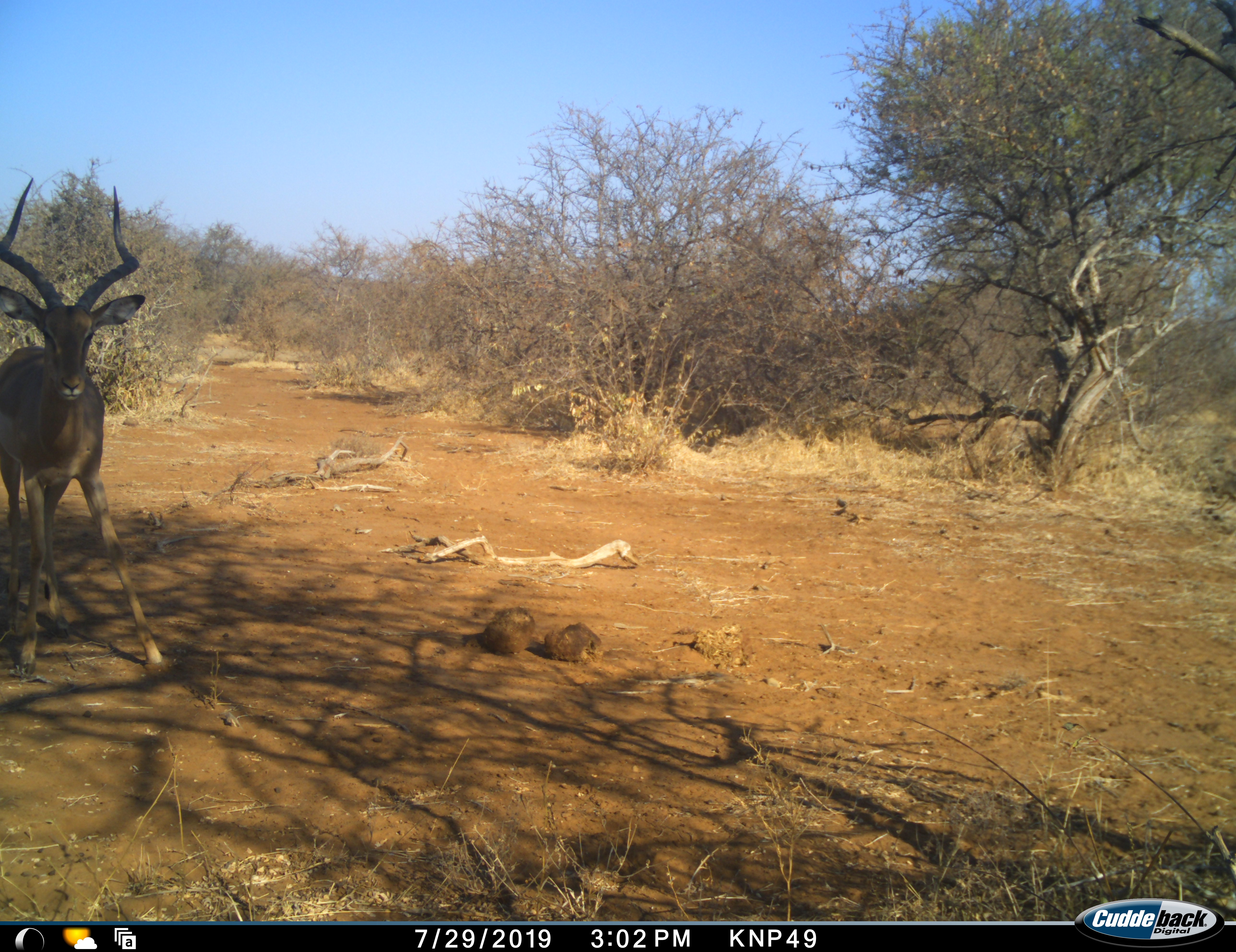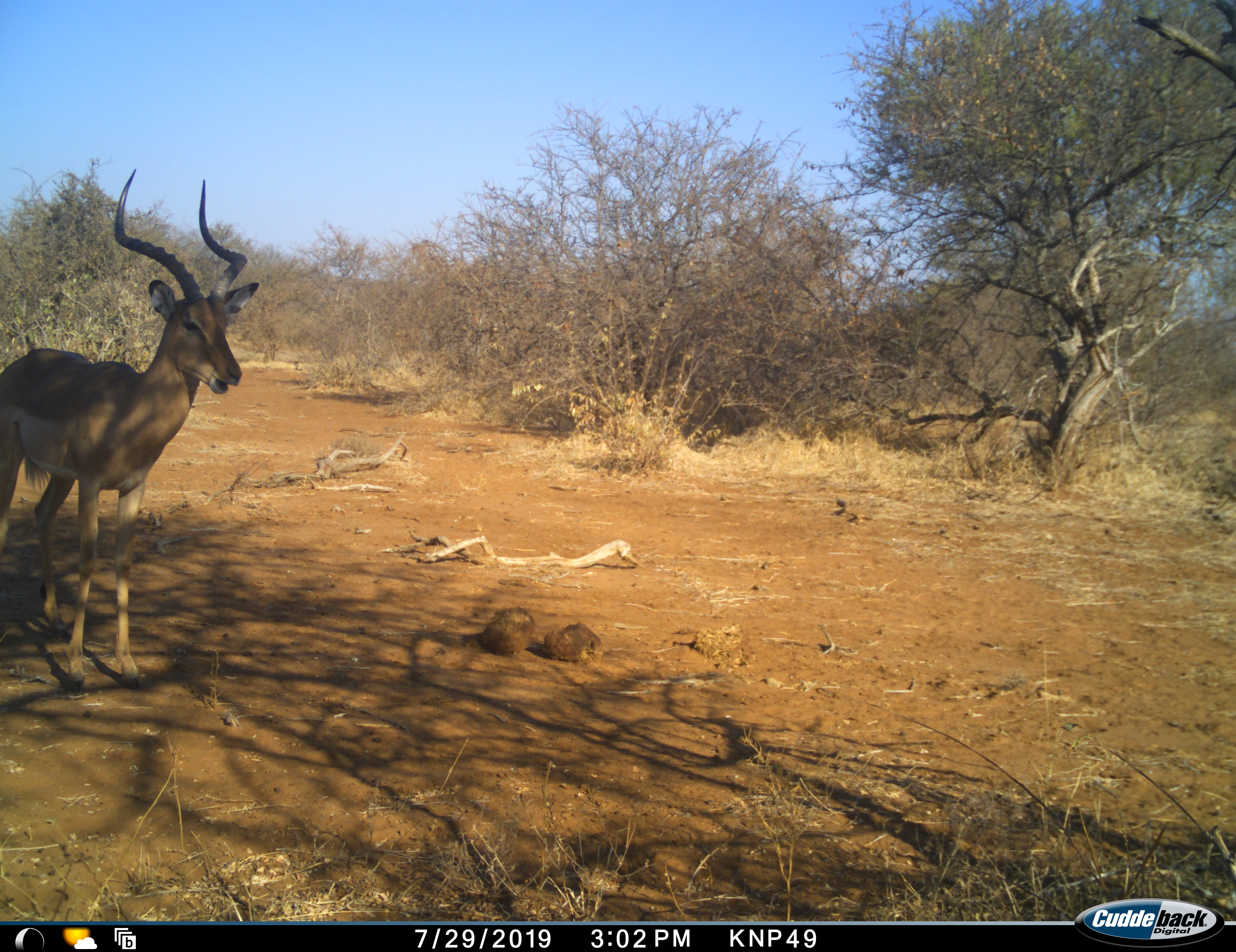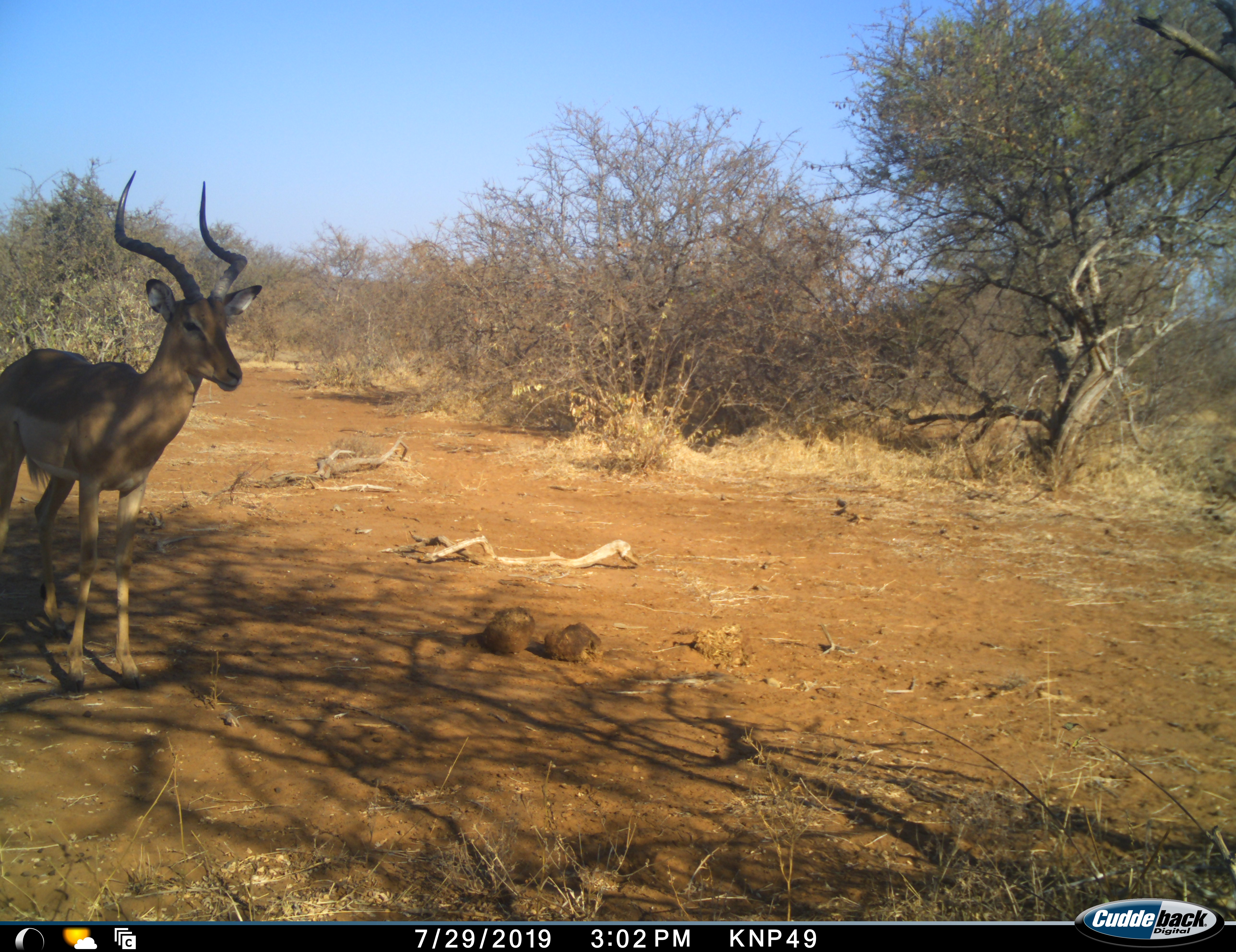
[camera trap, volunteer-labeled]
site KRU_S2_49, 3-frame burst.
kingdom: Animalia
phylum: Chordata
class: Mammalia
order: Artiodactyla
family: Bovidae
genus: Aepyceros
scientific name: Aepyceros melampus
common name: impala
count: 1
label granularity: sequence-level